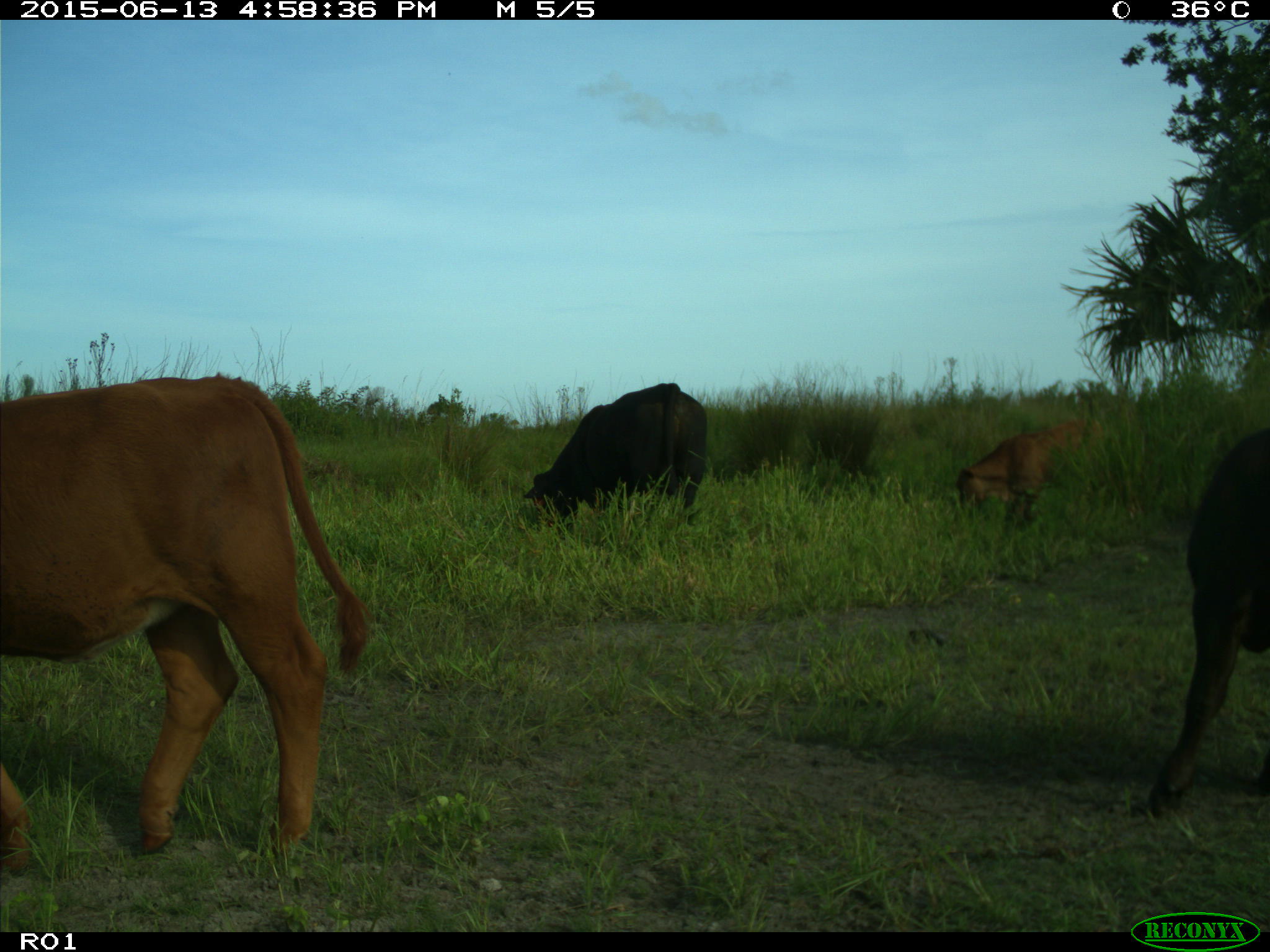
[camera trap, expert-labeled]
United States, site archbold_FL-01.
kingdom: Animalia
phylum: Chordata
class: Mammalia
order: Artiodactyla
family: Bovidae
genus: Bos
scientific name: Bos taurus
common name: domestic cow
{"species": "Bos taurus (domestic cow)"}